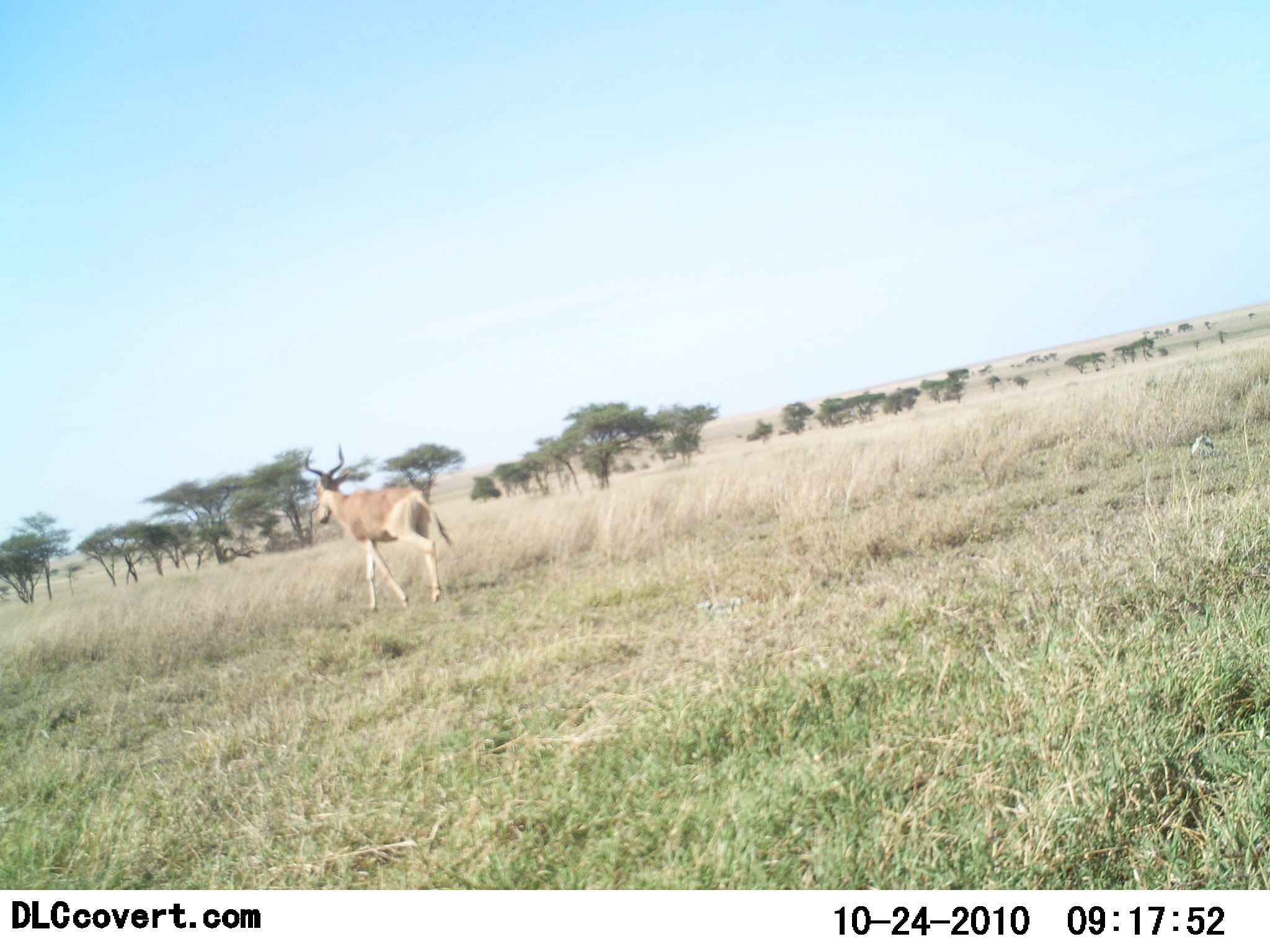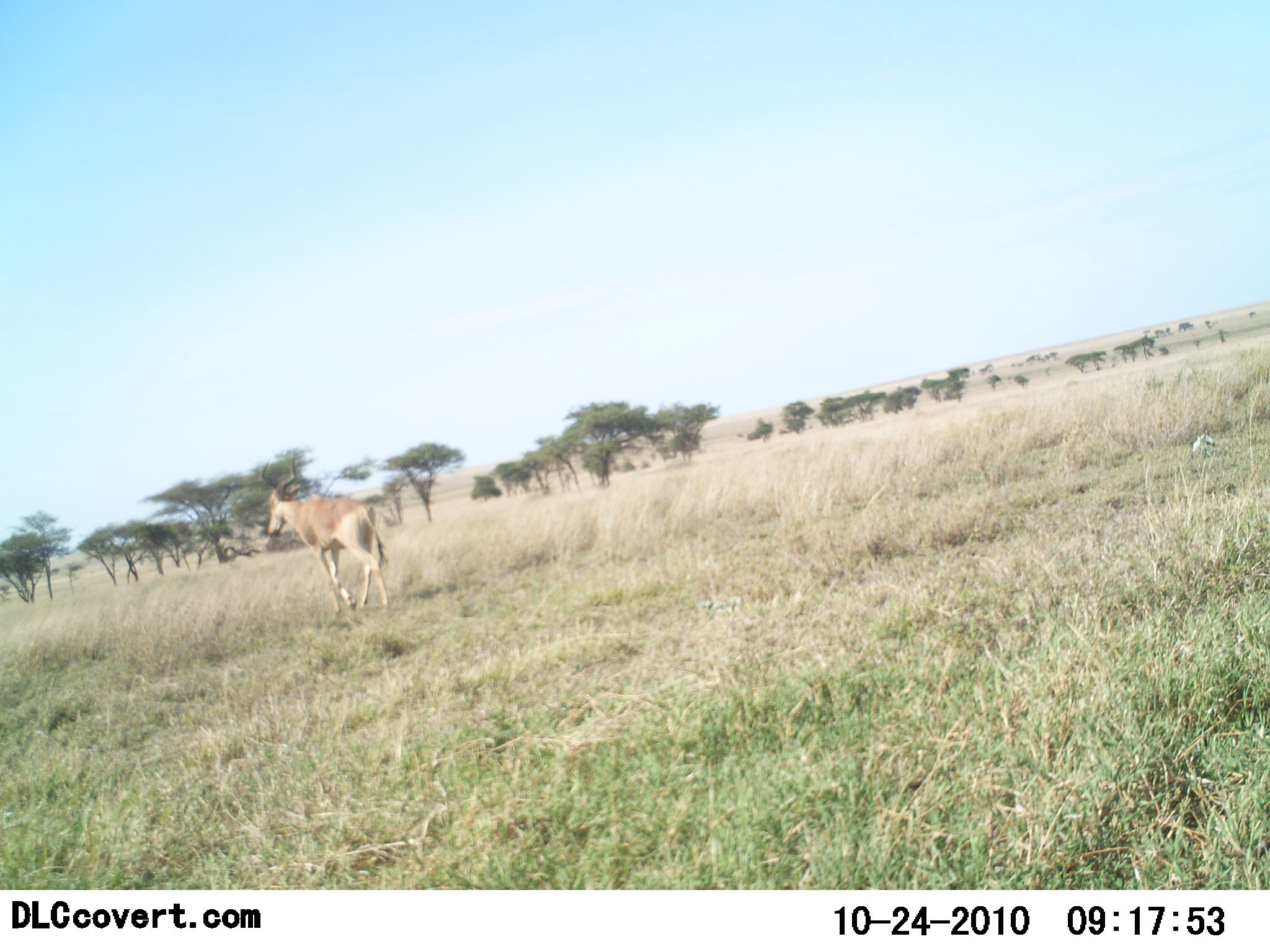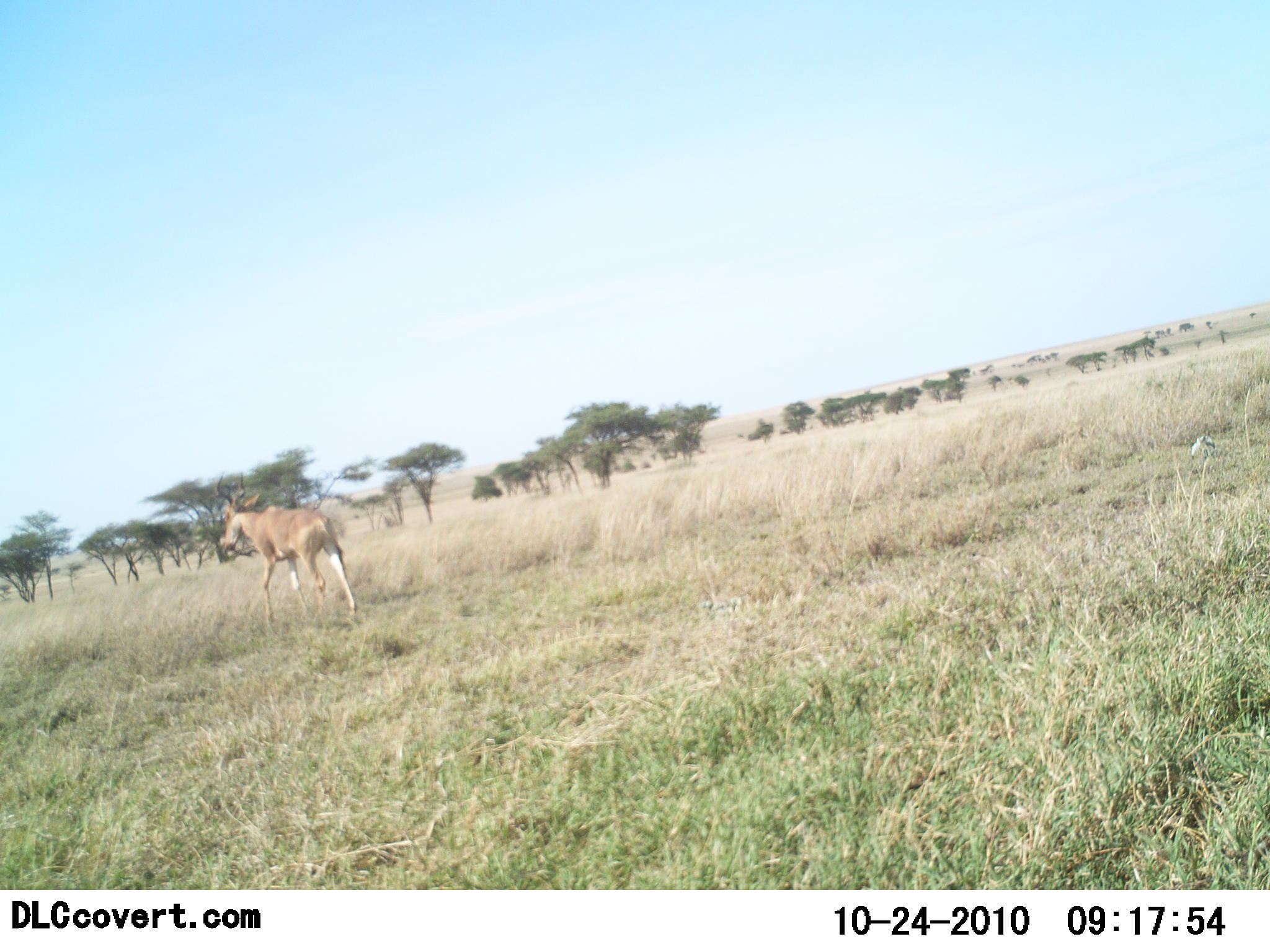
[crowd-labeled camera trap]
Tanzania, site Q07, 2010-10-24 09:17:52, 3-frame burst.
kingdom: Animalia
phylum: Chordata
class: Mammalia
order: Artiodactyla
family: Bovidae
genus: Alcelaphus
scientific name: Alcelaphus buselaphus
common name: hartebeest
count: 1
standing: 0%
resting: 0%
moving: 100%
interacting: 0%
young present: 0%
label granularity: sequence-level